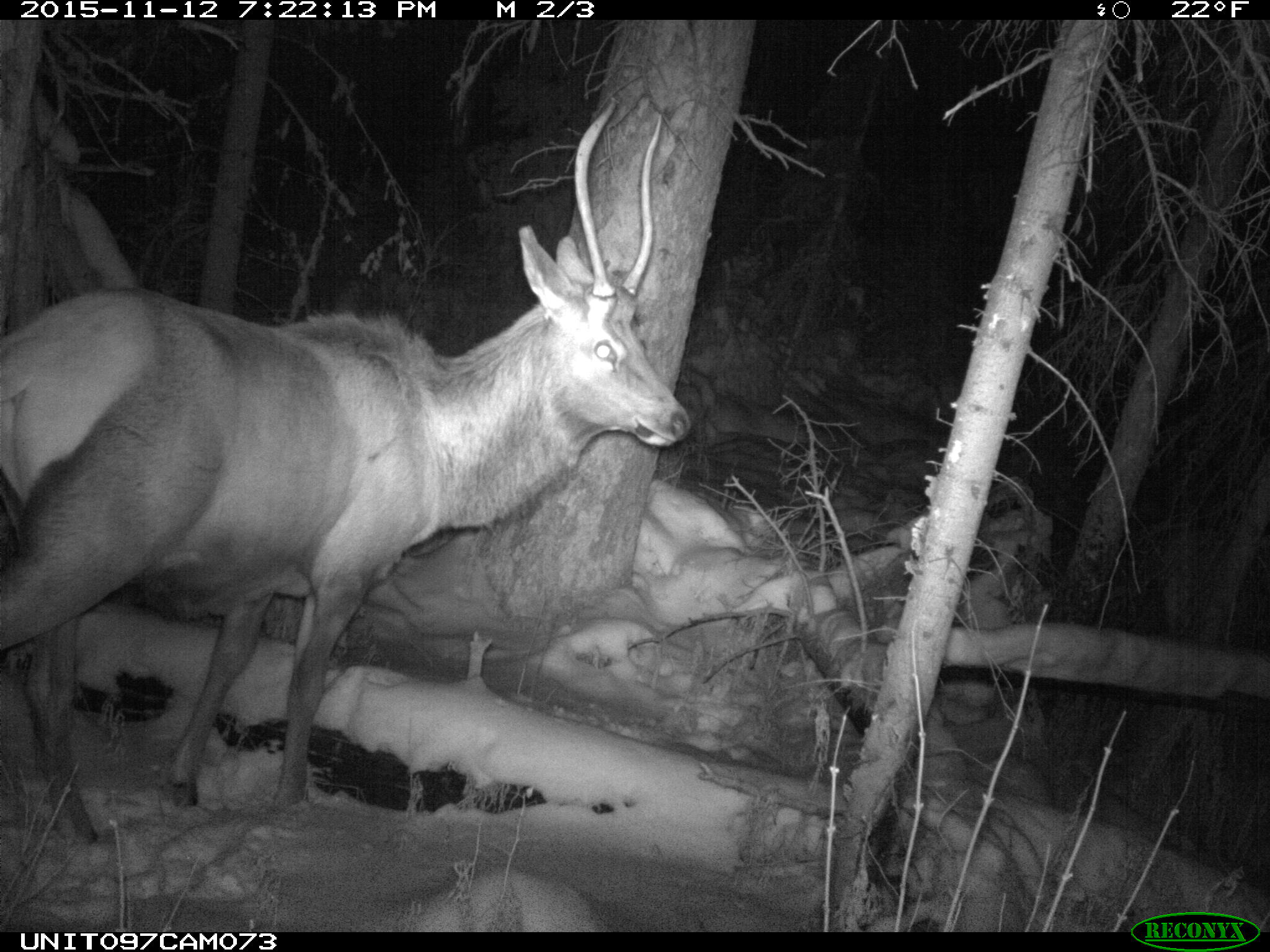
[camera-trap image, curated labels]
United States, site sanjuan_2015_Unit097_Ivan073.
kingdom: Animalia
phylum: Chordata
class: Mammalia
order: Artiodactyla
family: Cervidae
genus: Cervus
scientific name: Cervus elaphus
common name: red deer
Cervus elaphus (red deer).